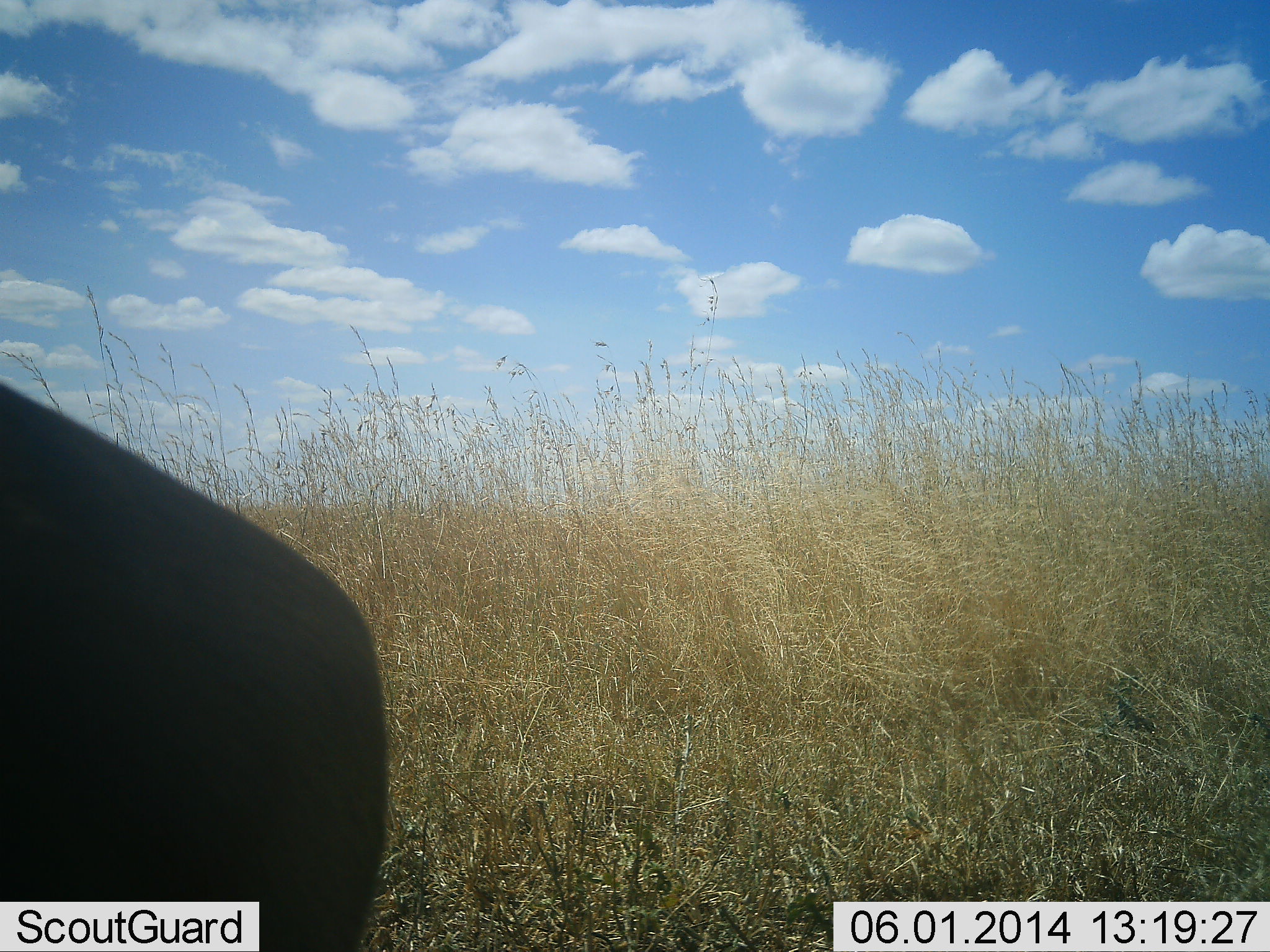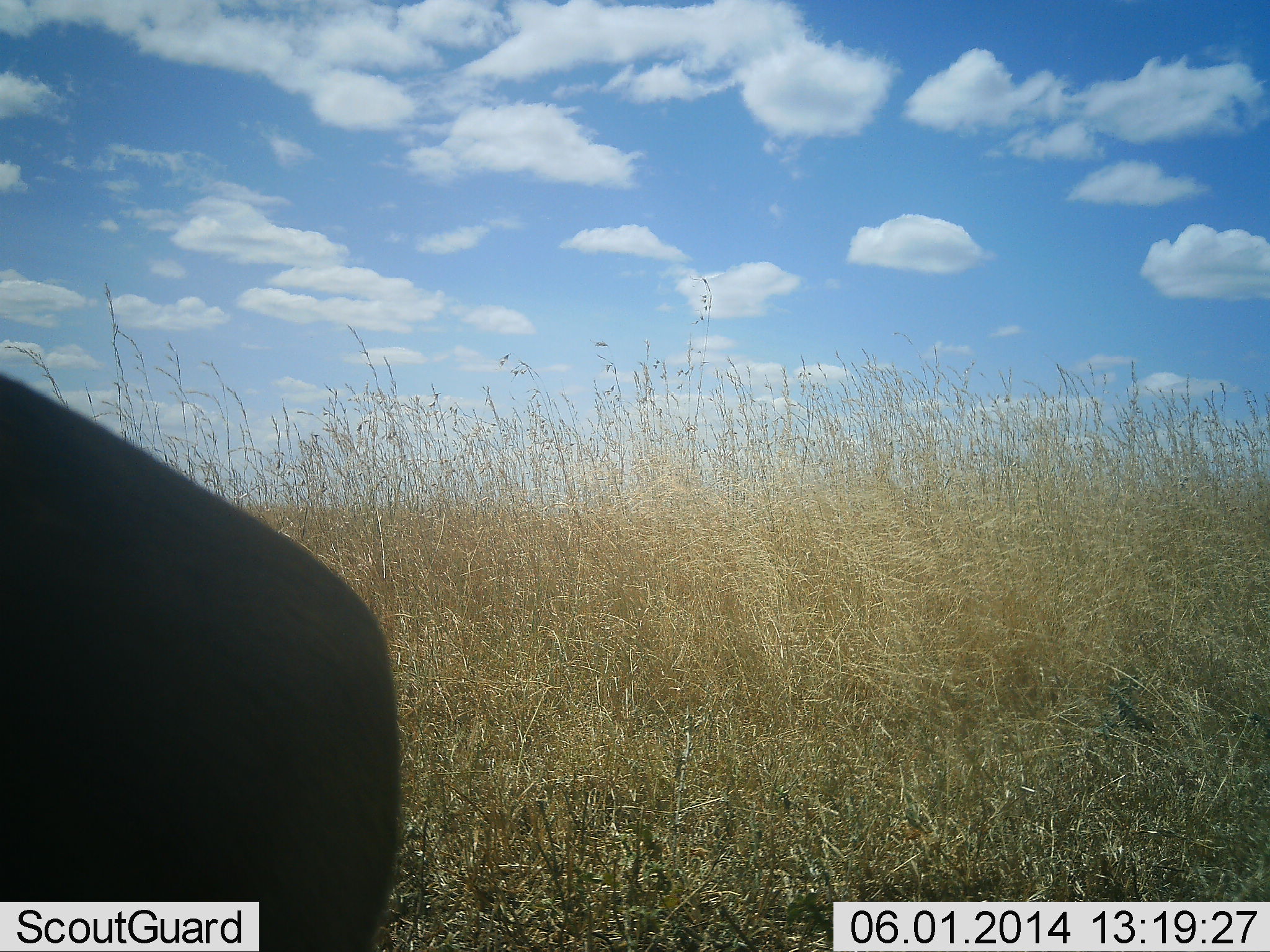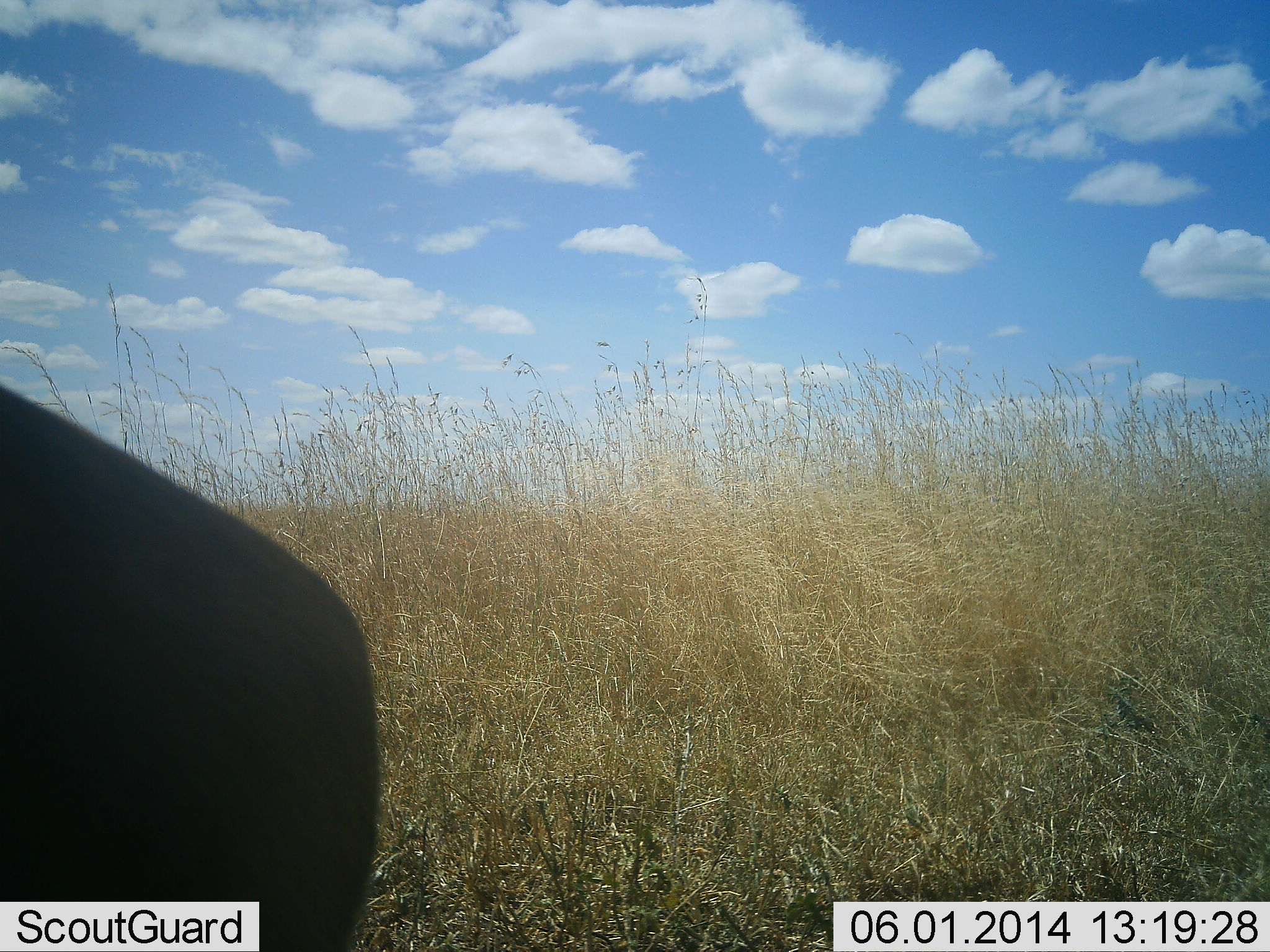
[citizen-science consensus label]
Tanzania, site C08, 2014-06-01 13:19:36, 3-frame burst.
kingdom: Animalia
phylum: Chordata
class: Mammalia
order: Artiodactyla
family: Bovidae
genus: Connochaetes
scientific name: Connochaetes taurinus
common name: blue wildebeest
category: wildebeest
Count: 1.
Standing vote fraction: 75%.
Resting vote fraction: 25%.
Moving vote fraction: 0%.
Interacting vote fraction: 0%.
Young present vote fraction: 0%.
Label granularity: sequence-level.